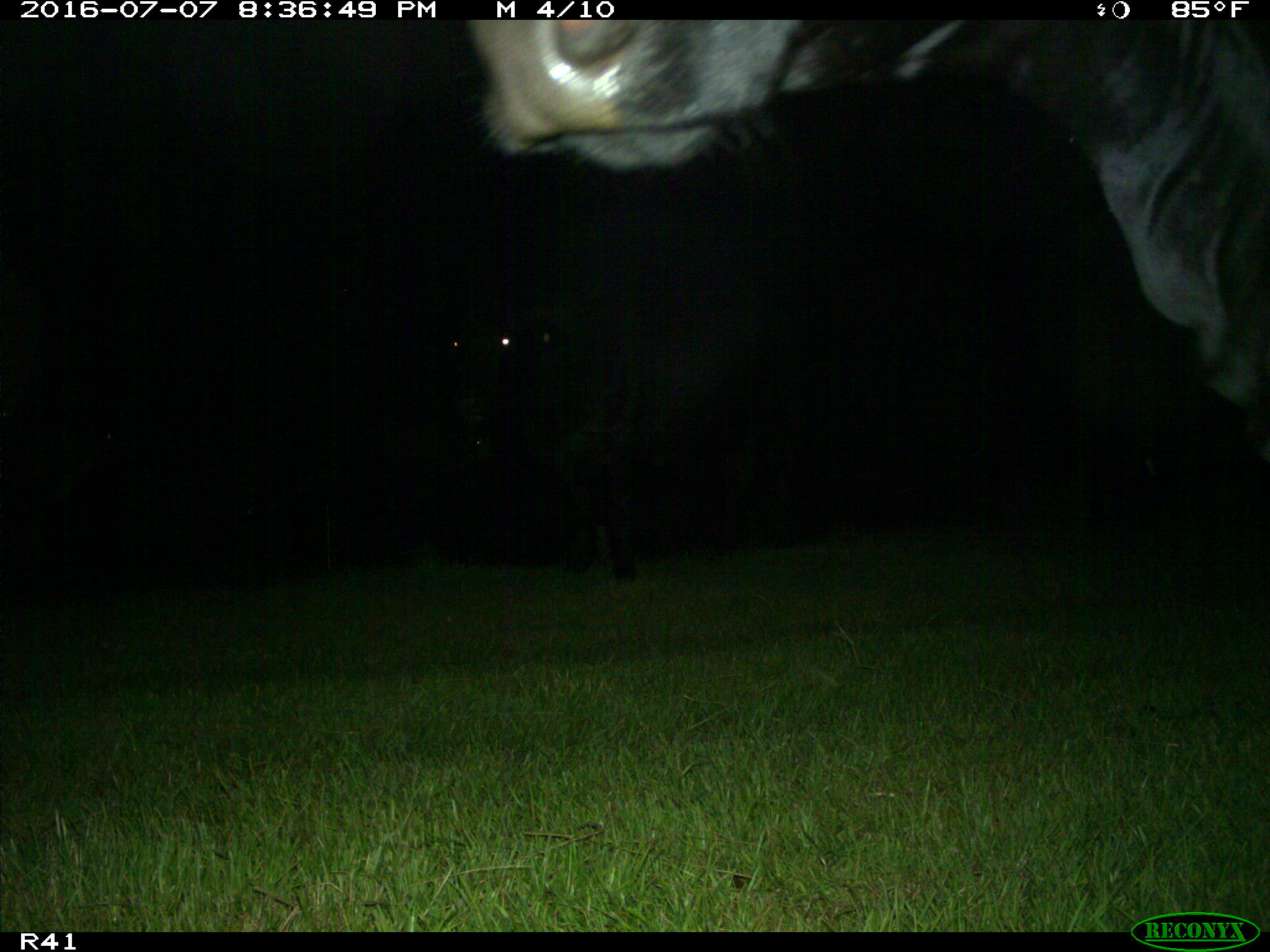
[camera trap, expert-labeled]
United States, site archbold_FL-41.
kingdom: Animalia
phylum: Chordata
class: Mammalia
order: Artiodactyla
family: Bovidae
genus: Bos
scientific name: Bos taurus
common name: domestic cow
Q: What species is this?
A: Bos taurus (domestic cow).